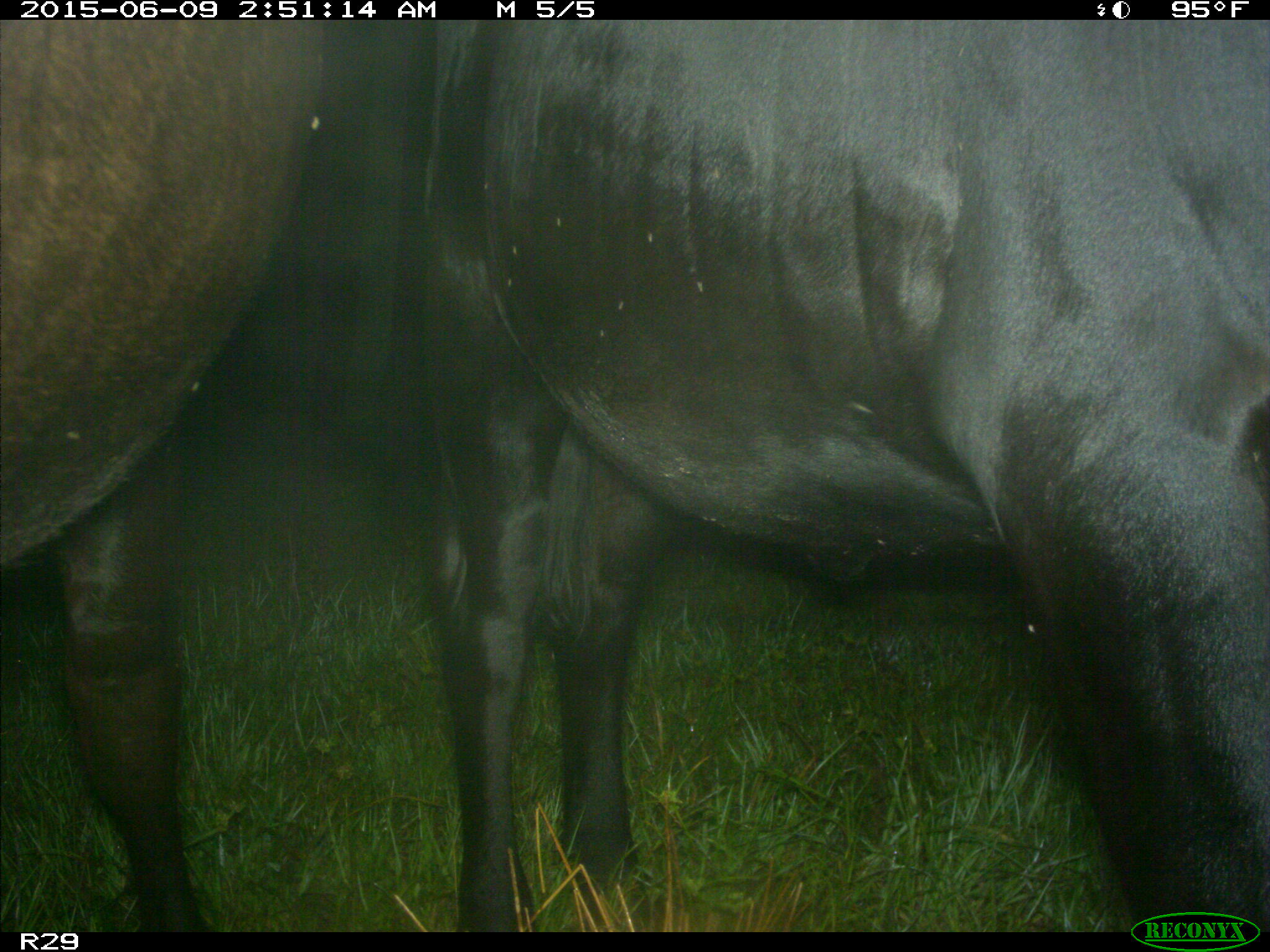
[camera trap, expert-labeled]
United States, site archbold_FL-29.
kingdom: Animalia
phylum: Chordata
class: Mammalia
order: Artiodactyla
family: Bovidae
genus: Bos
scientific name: Bos taurus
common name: domestic cow